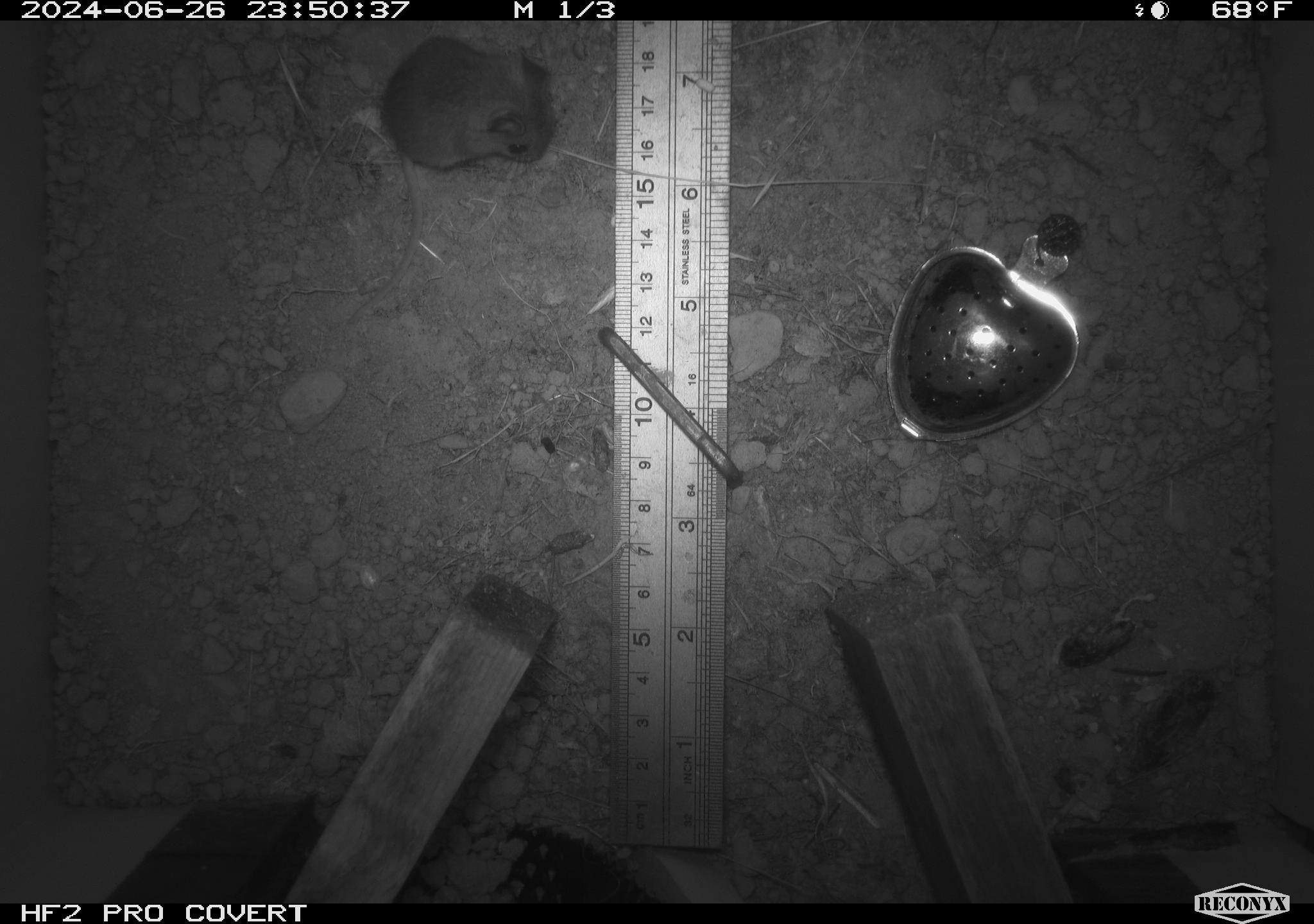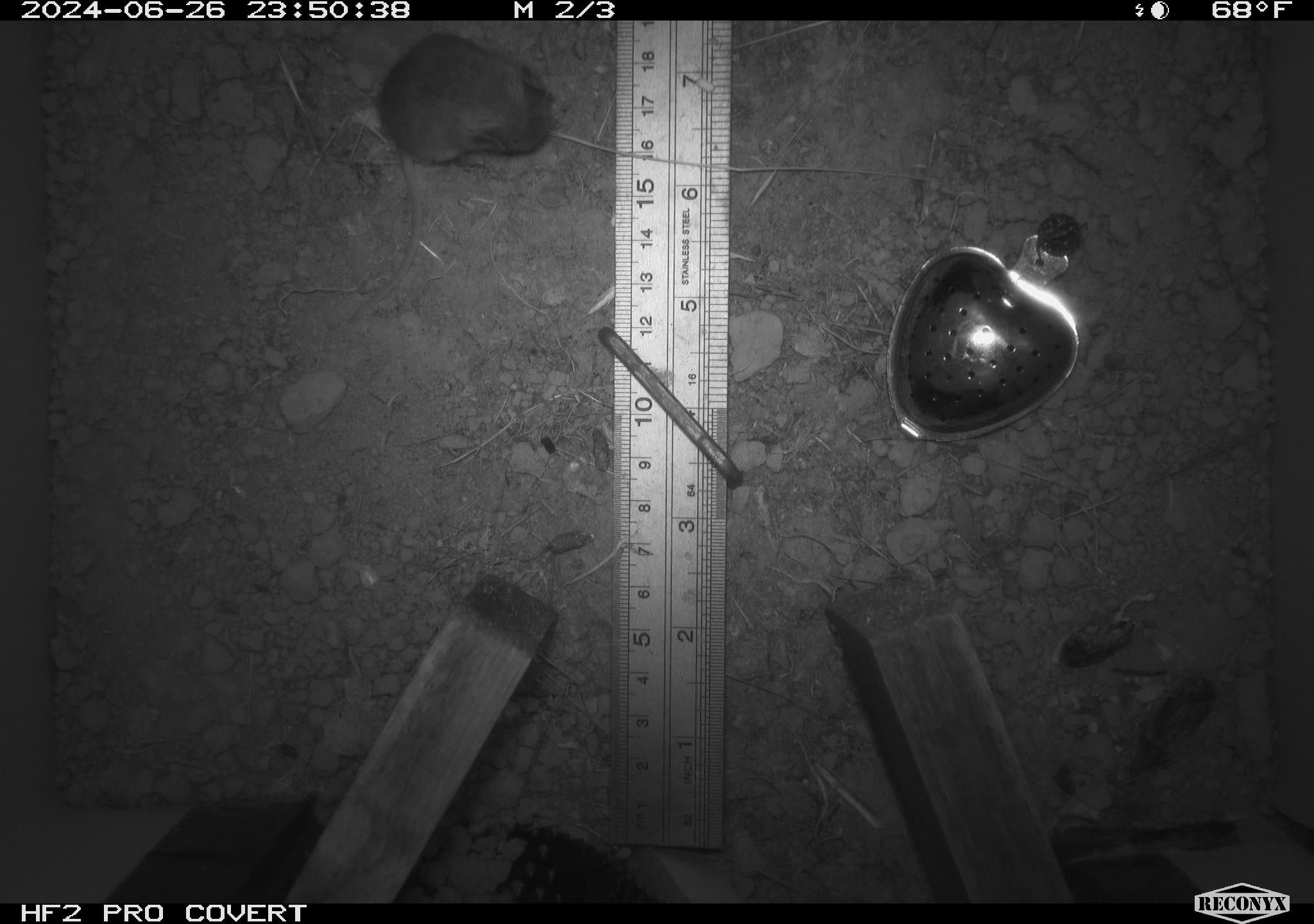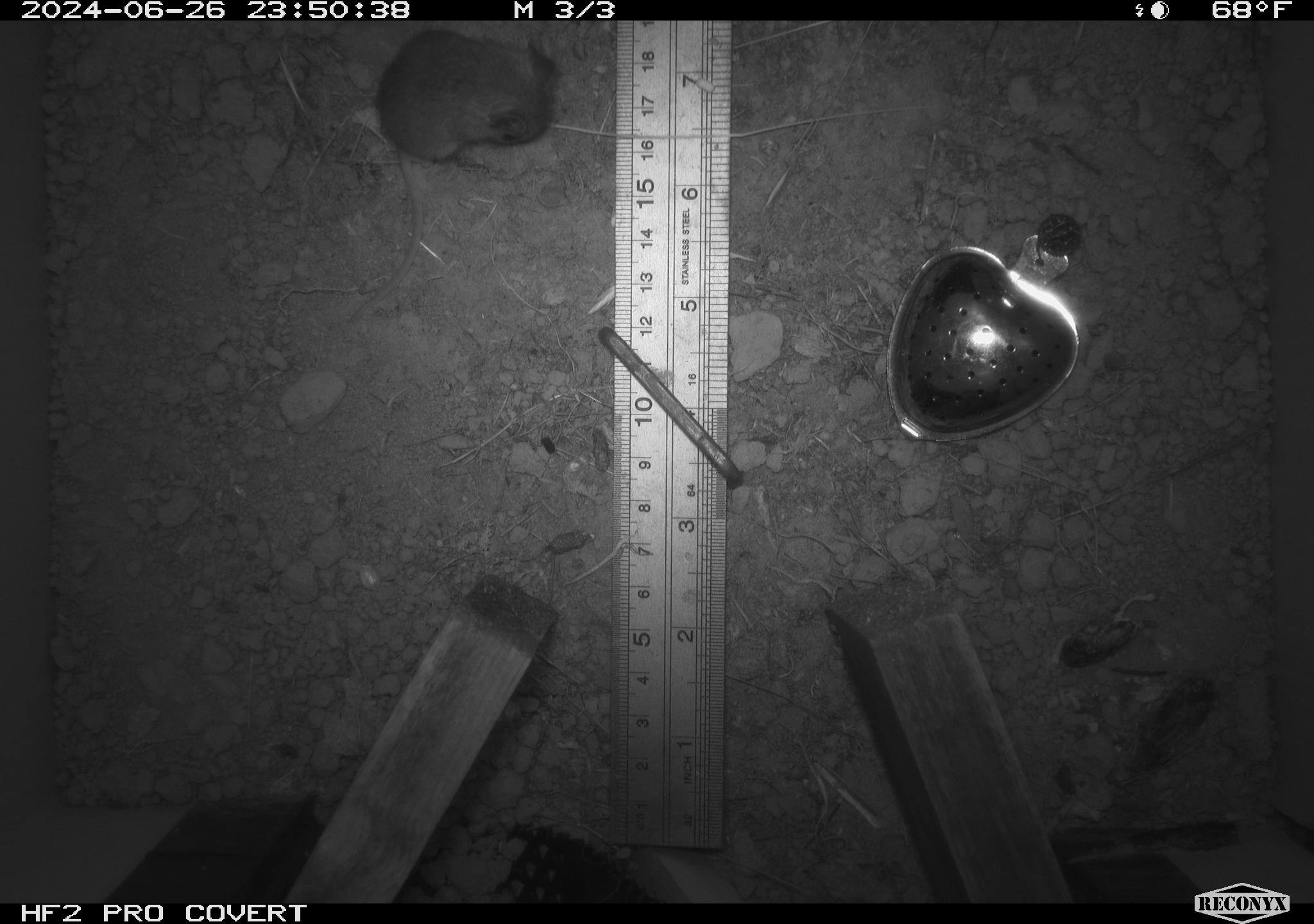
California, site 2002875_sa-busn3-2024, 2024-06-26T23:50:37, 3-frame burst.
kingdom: Animalia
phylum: Chordata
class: Mammalia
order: Rodentia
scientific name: Rodentia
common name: mouse species